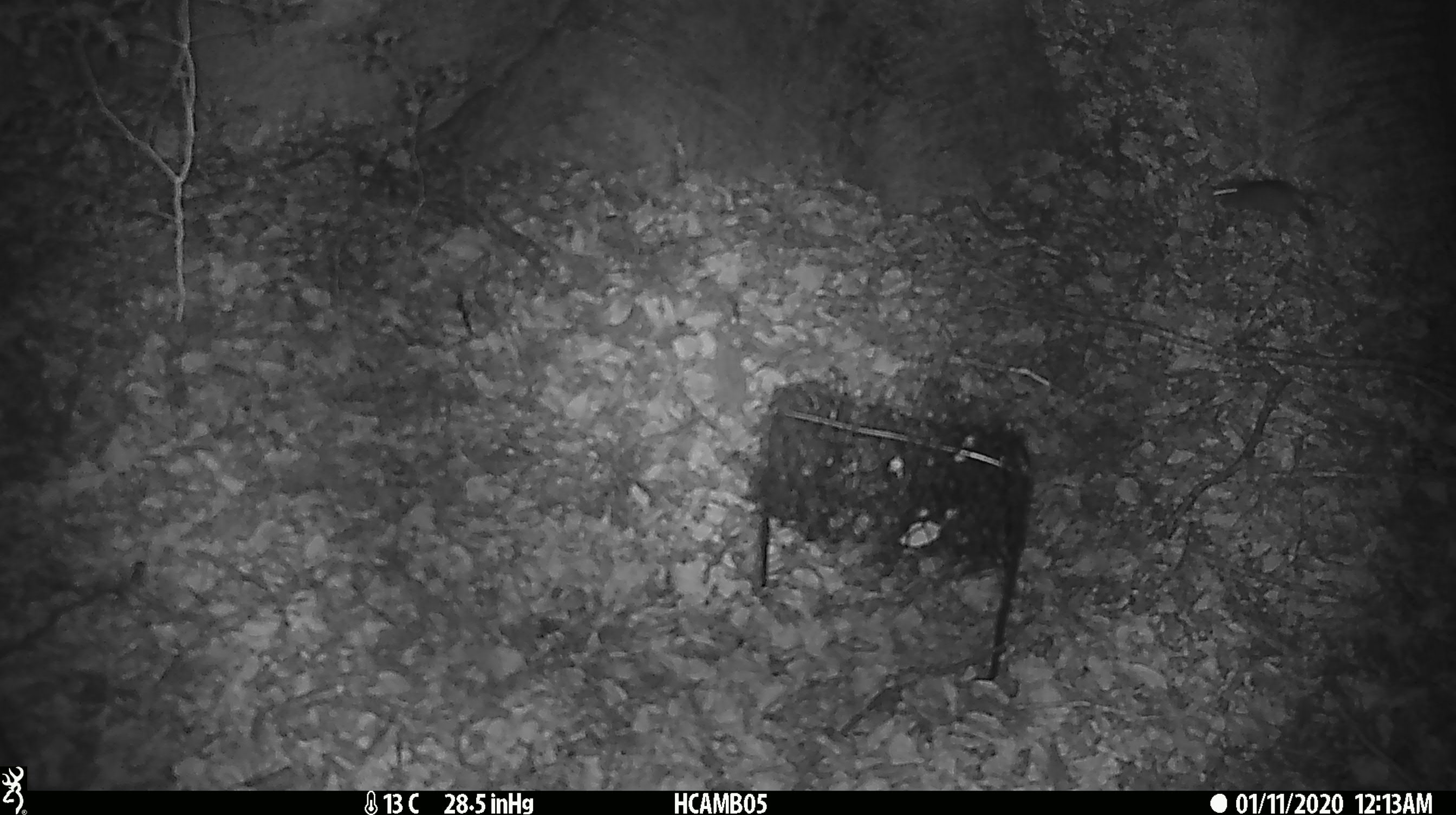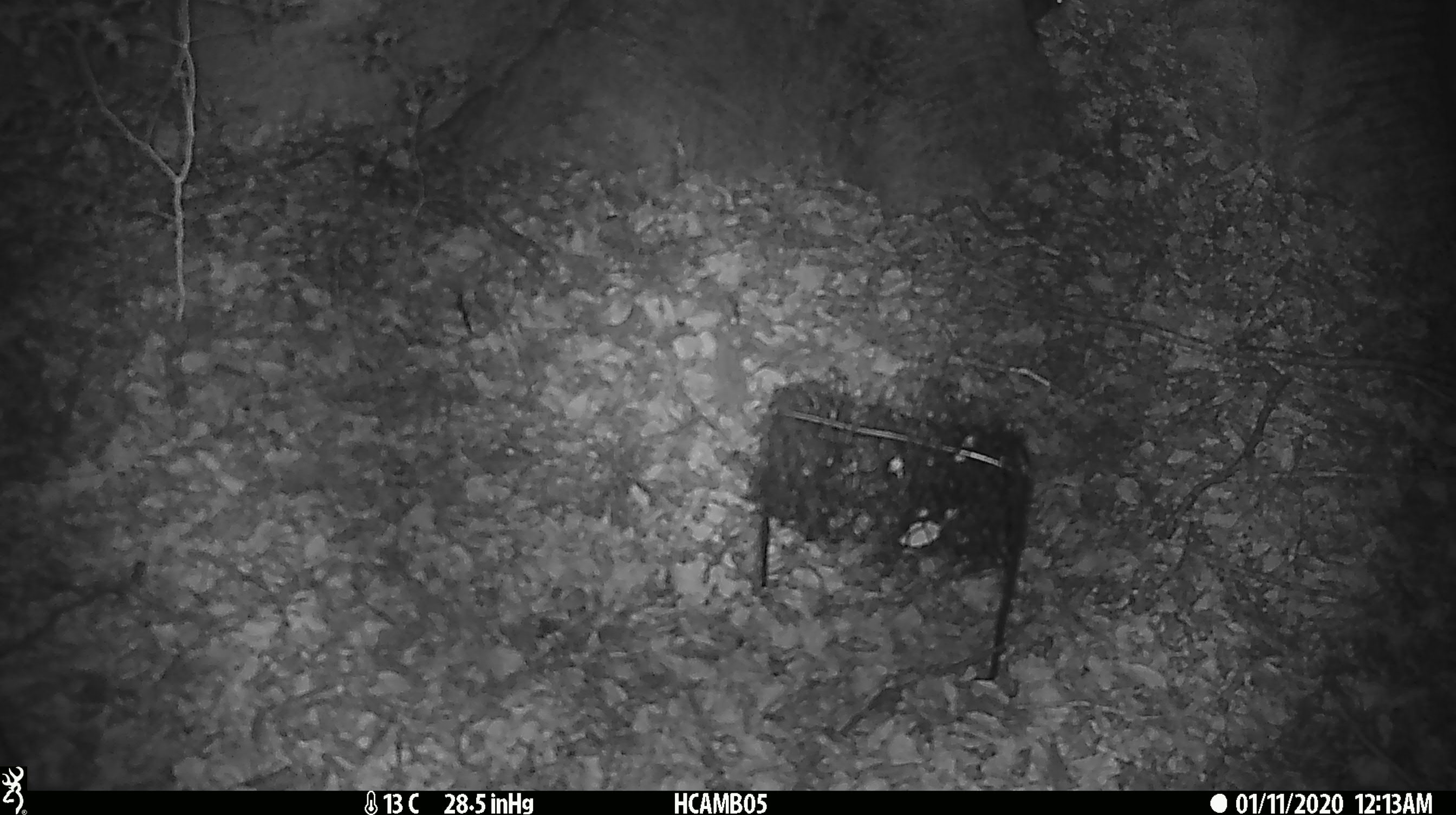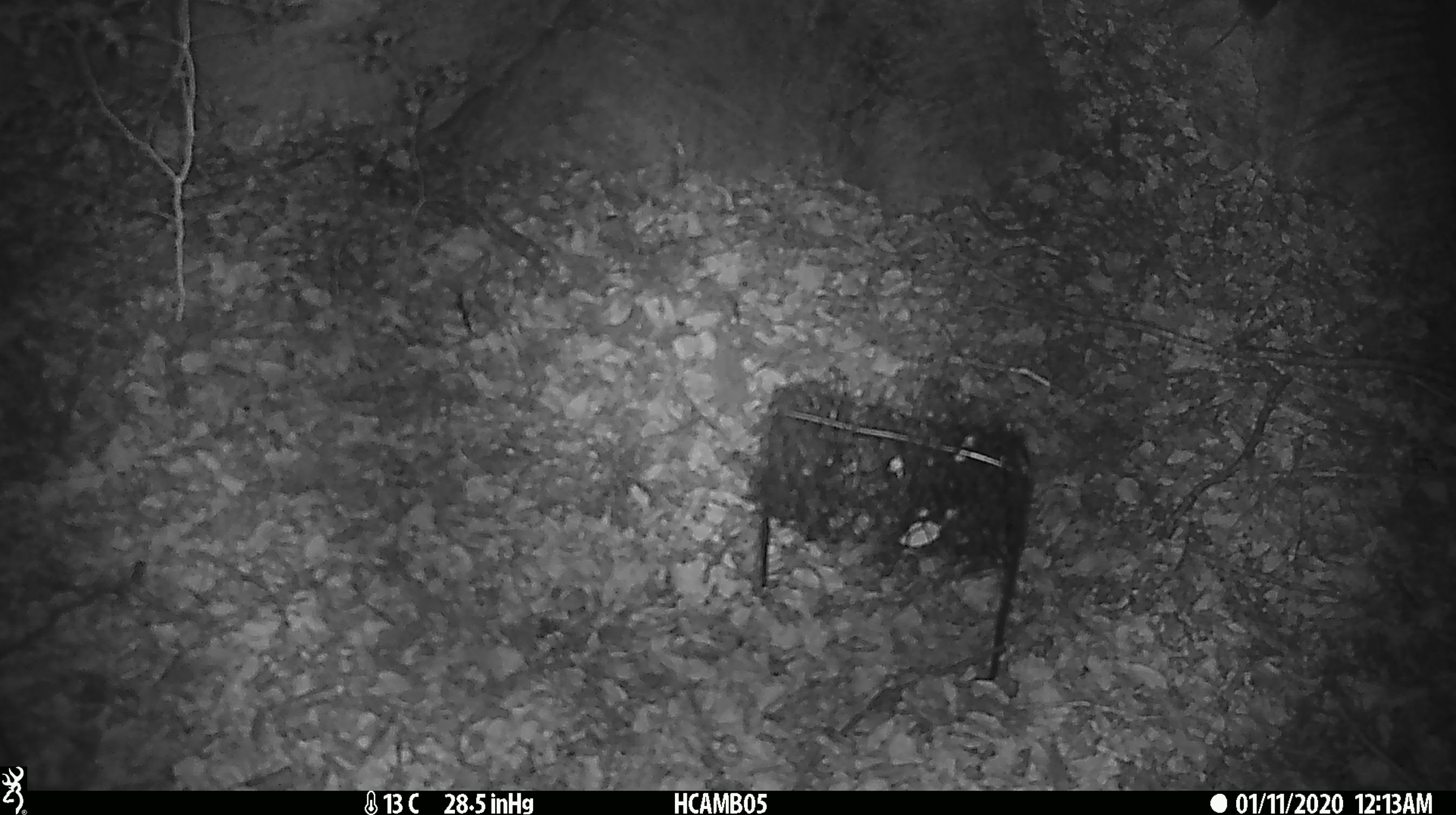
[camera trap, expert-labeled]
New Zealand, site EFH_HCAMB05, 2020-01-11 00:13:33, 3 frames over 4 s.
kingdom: Animalia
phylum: Chordata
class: Mammalia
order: Rodentia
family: Muridae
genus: Mus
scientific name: Mus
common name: mouse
Mouse (Mus).